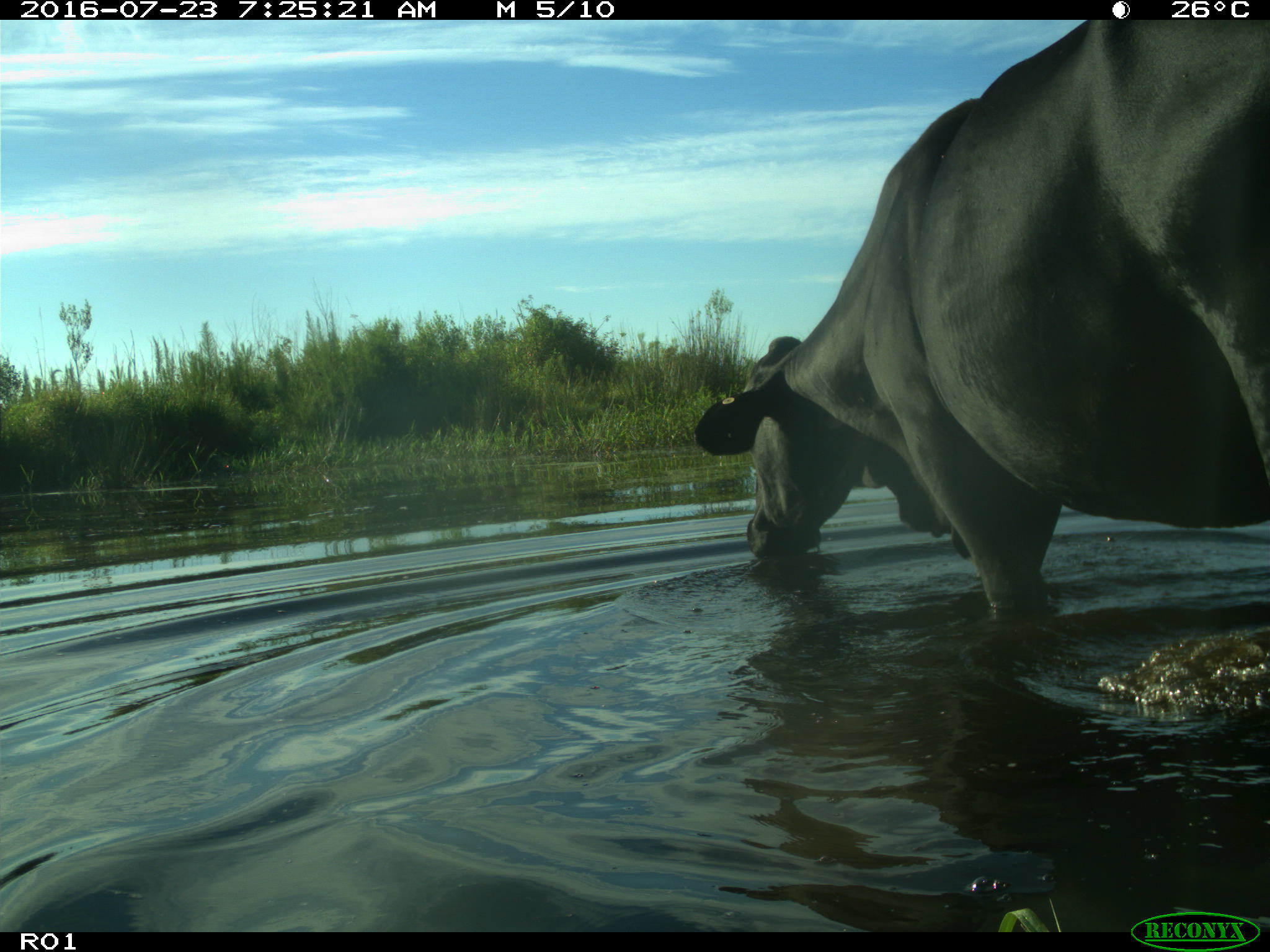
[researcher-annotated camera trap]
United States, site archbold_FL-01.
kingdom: Animalia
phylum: Chordata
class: Mammalia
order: Artiodactyla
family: Bovidae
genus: Bos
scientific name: Bos taurus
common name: domestic cow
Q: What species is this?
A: Bos taurus (domestic cow).